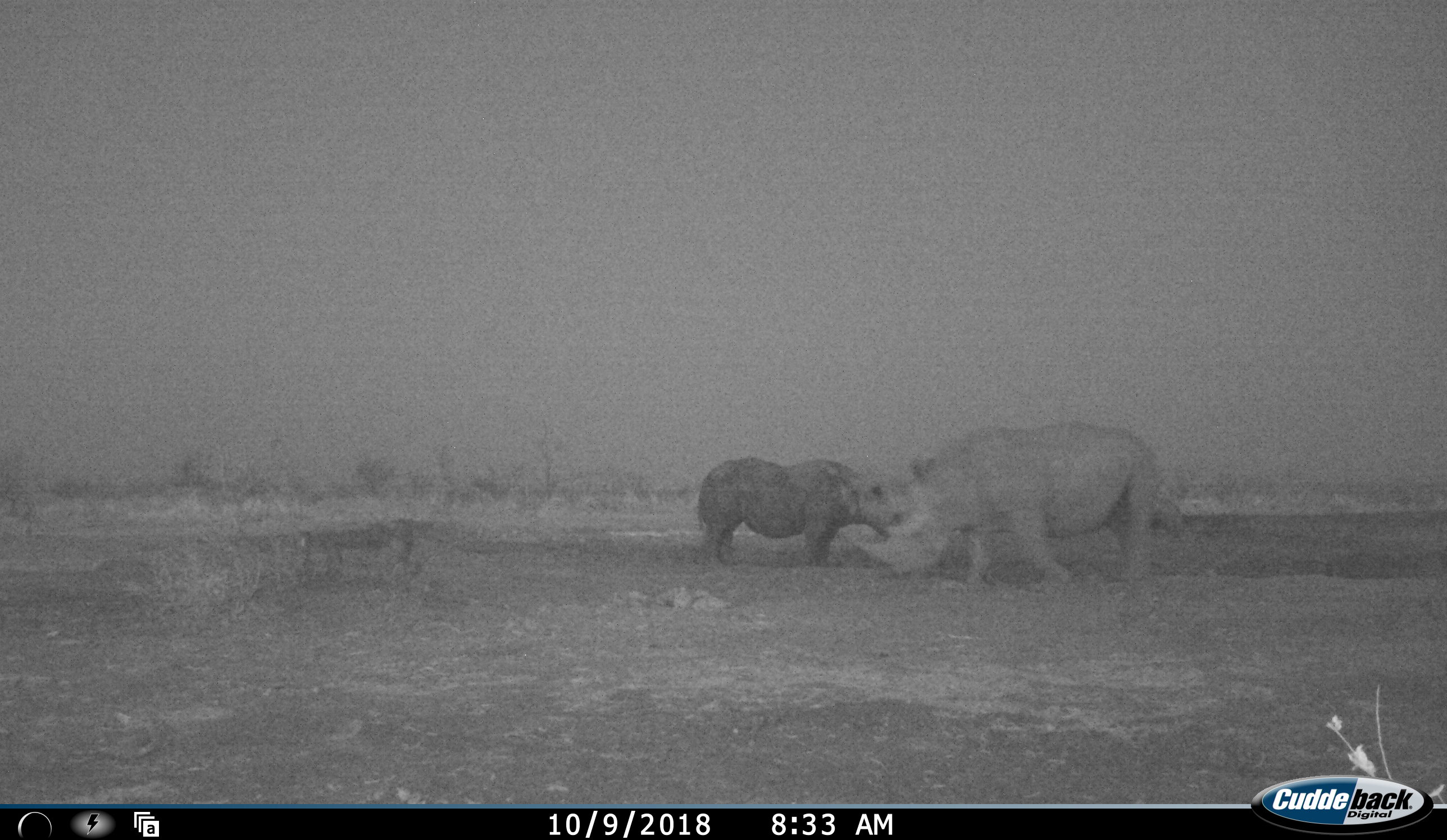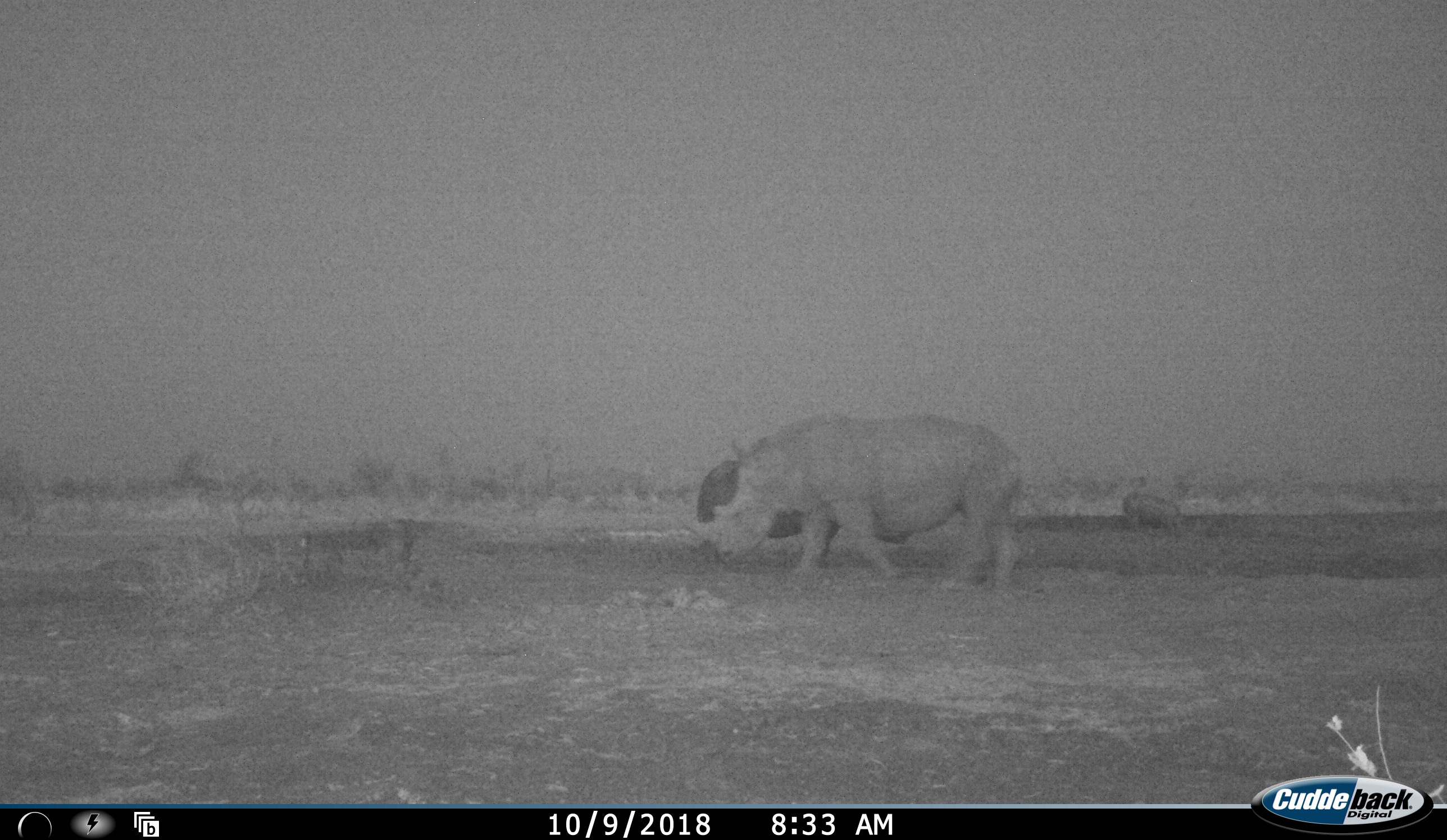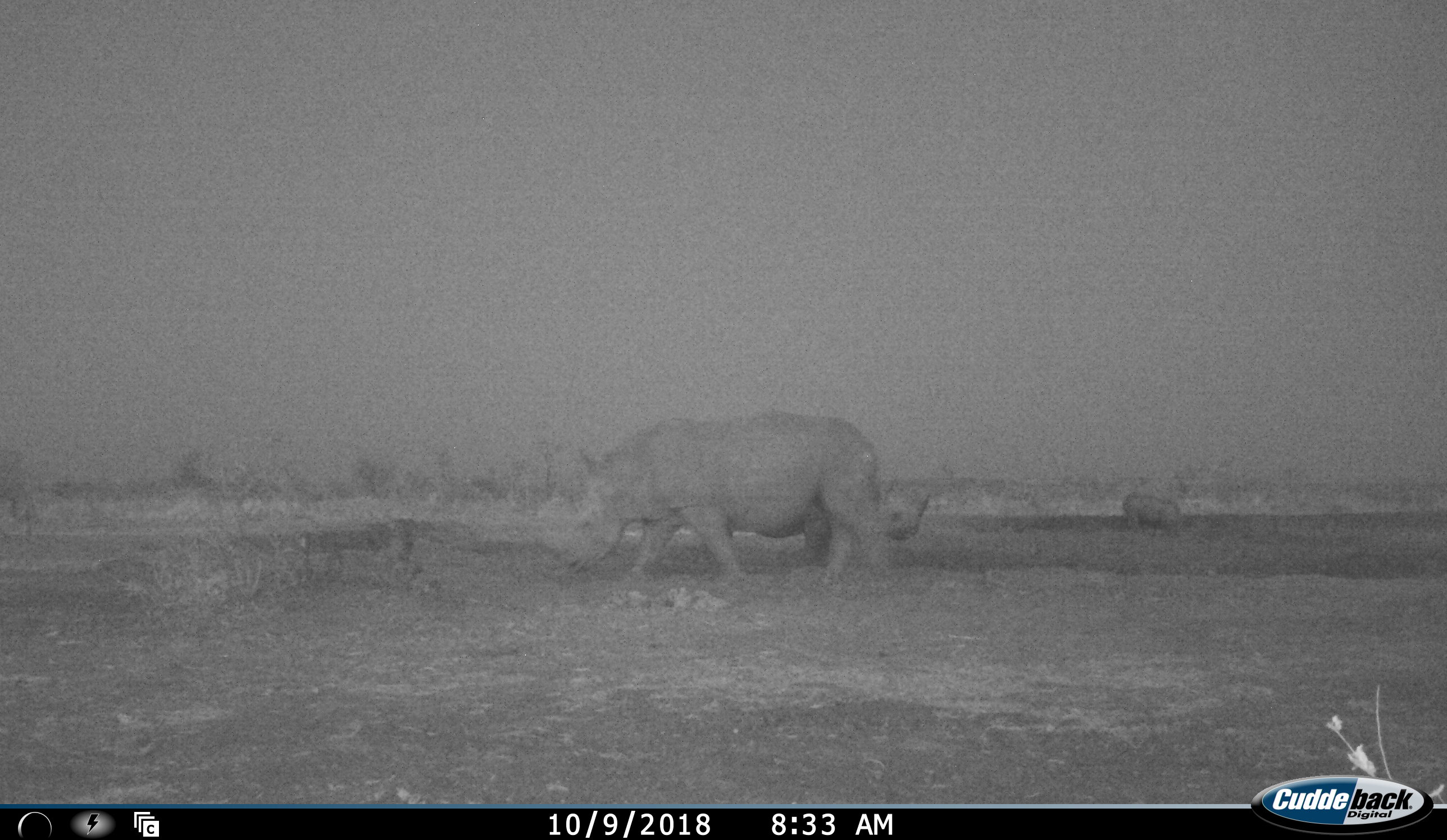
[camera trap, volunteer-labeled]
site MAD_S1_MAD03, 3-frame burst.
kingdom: Animalia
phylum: Chordata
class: Mammalia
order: Perissodactyla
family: Rhinocerotidae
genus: Ceratotherium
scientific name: Ceratotherium simum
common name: white rhinoceros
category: rhinoceroswhite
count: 3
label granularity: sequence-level